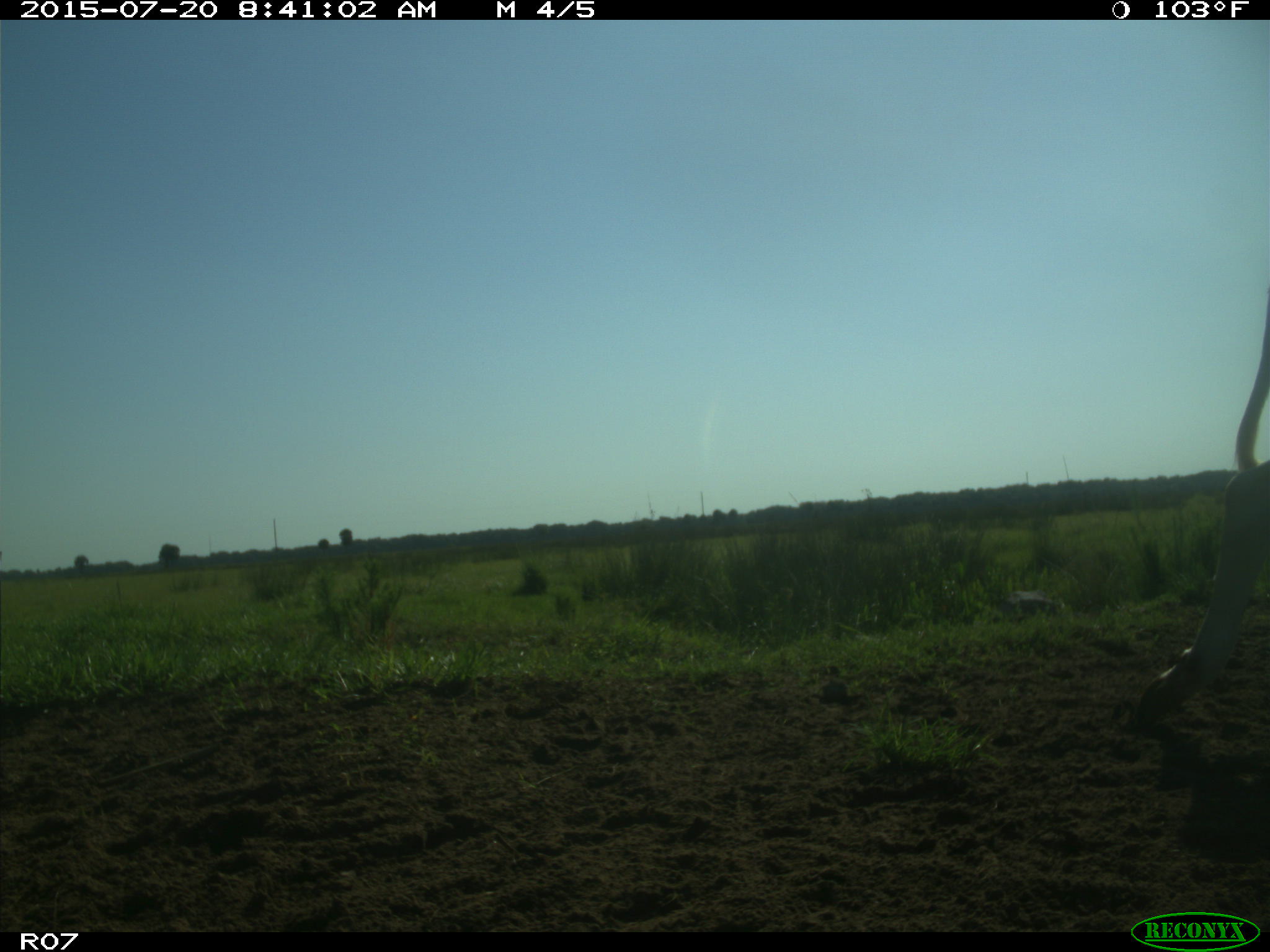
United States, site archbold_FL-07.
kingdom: Animalia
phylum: Chordata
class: Mammalia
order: Artiodactyla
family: Bovidae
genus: Bos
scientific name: Bos taurus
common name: domestic cow